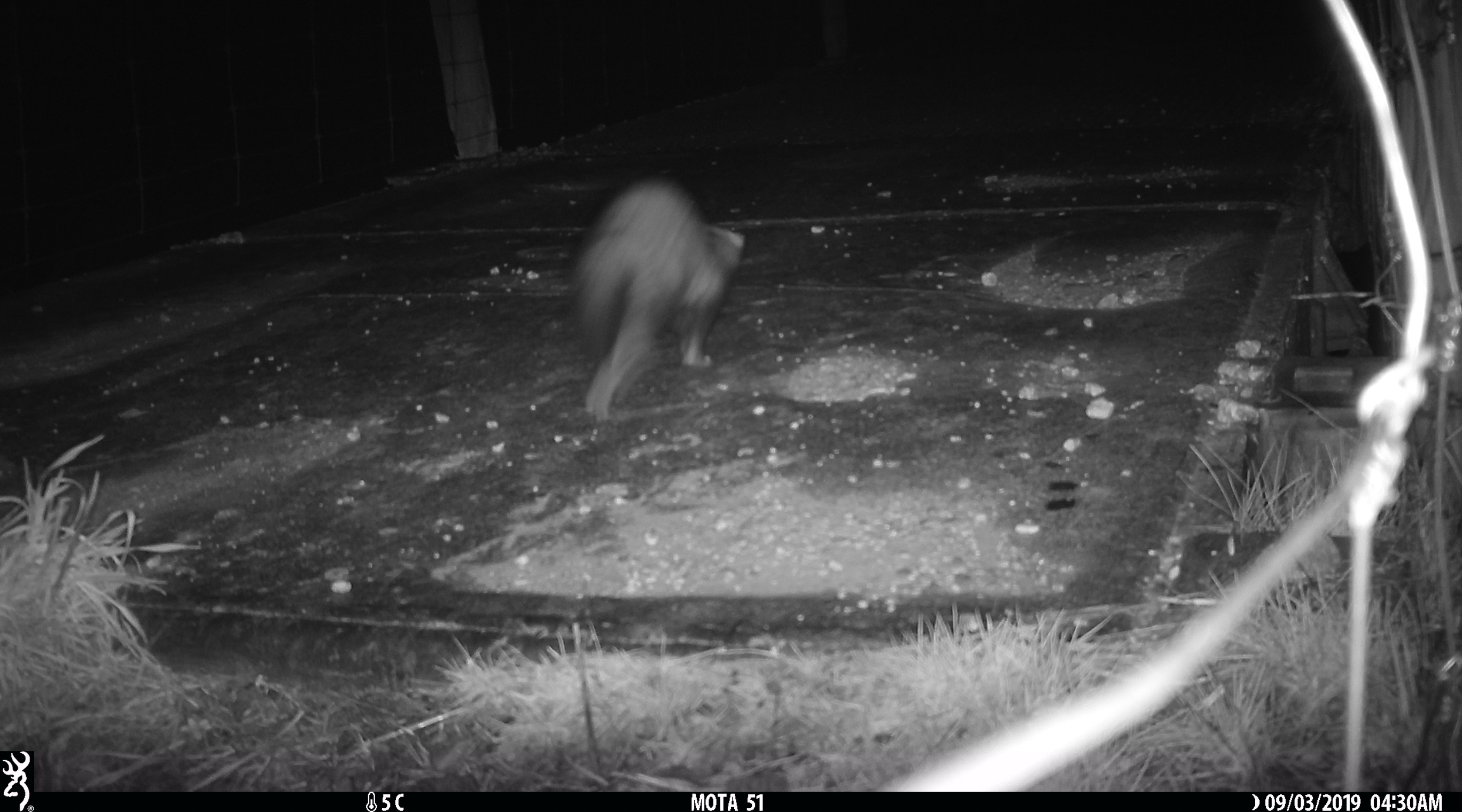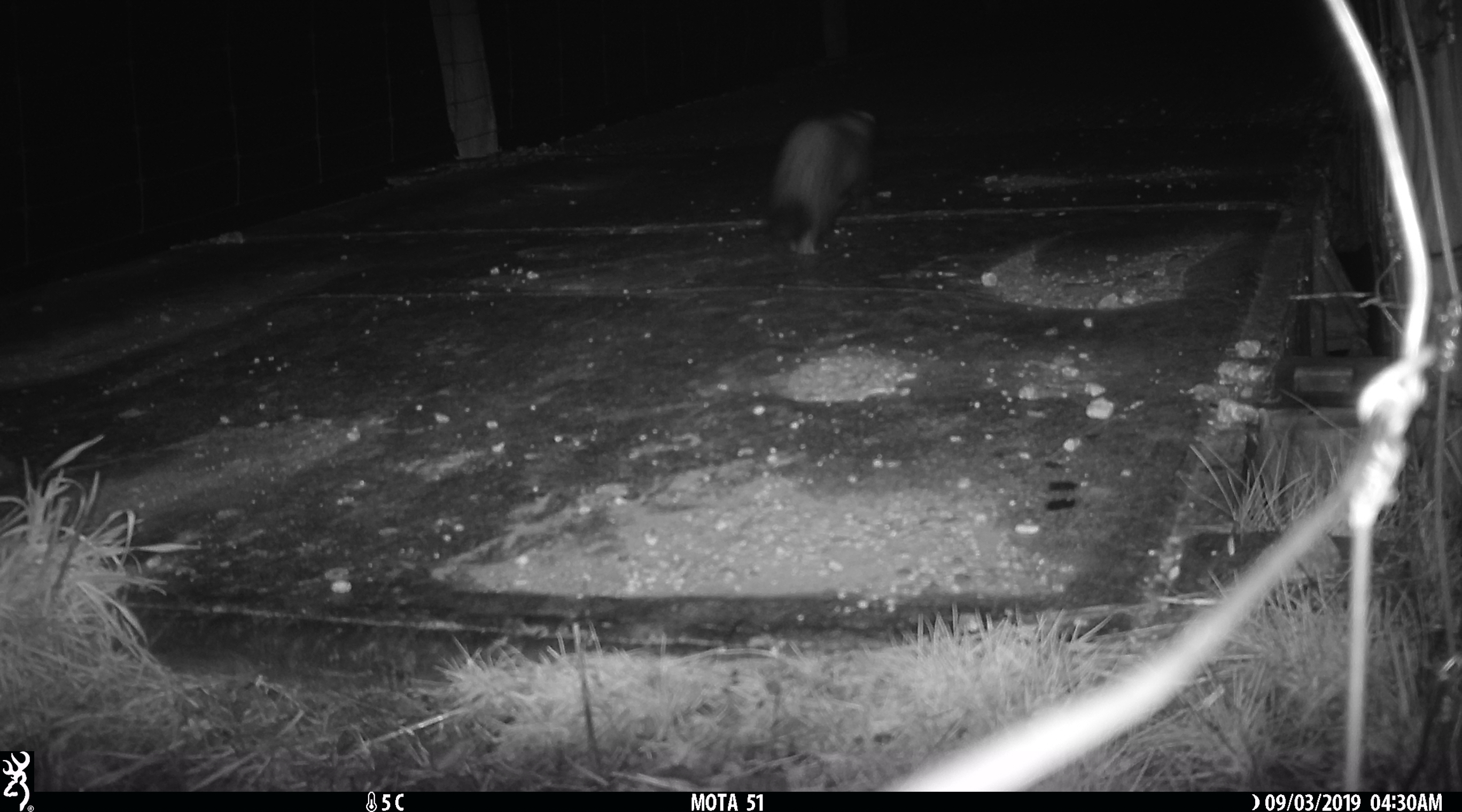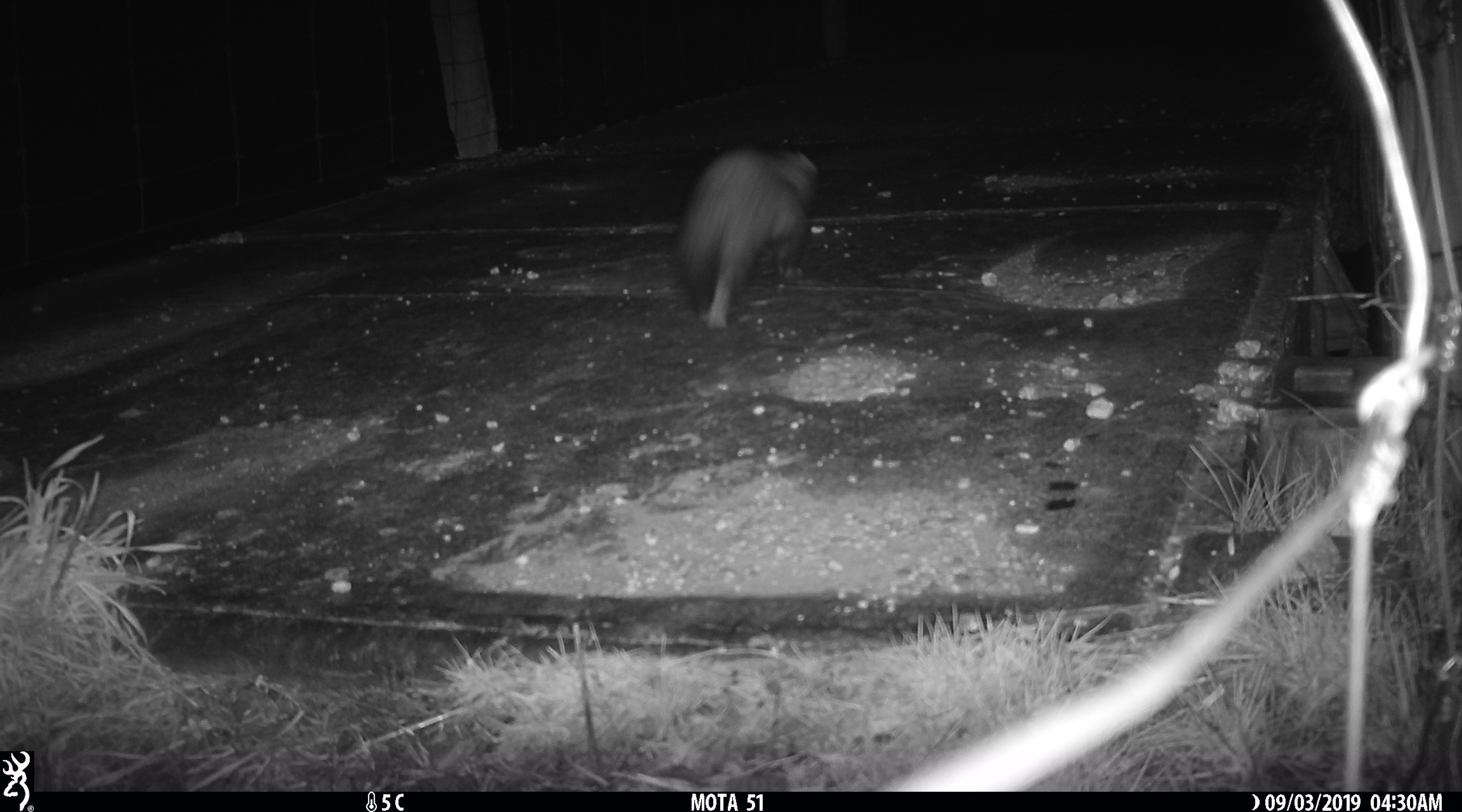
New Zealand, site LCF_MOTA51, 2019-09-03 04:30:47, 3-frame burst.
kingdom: Animalia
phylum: Chordata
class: Mammalia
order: Carnivora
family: Mustelidae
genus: Mustela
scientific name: Mustela furo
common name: ferret